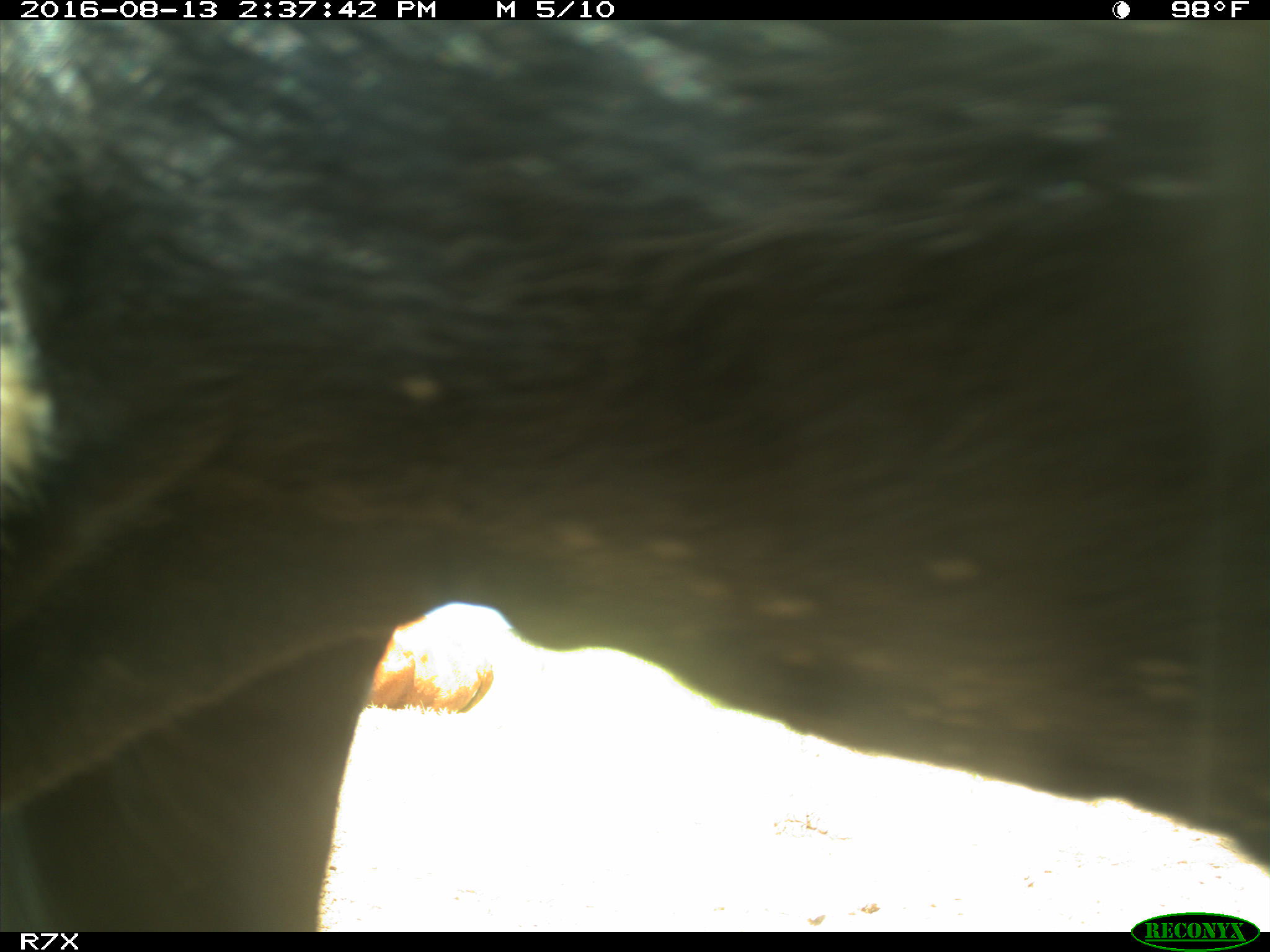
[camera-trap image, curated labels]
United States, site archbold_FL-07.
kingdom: Animalia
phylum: Chordata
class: Mammalia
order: Artiodactyla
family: Bovidae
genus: Bos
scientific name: Bos taurus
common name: domestic cow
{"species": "Bos taurus (domestic cow)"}